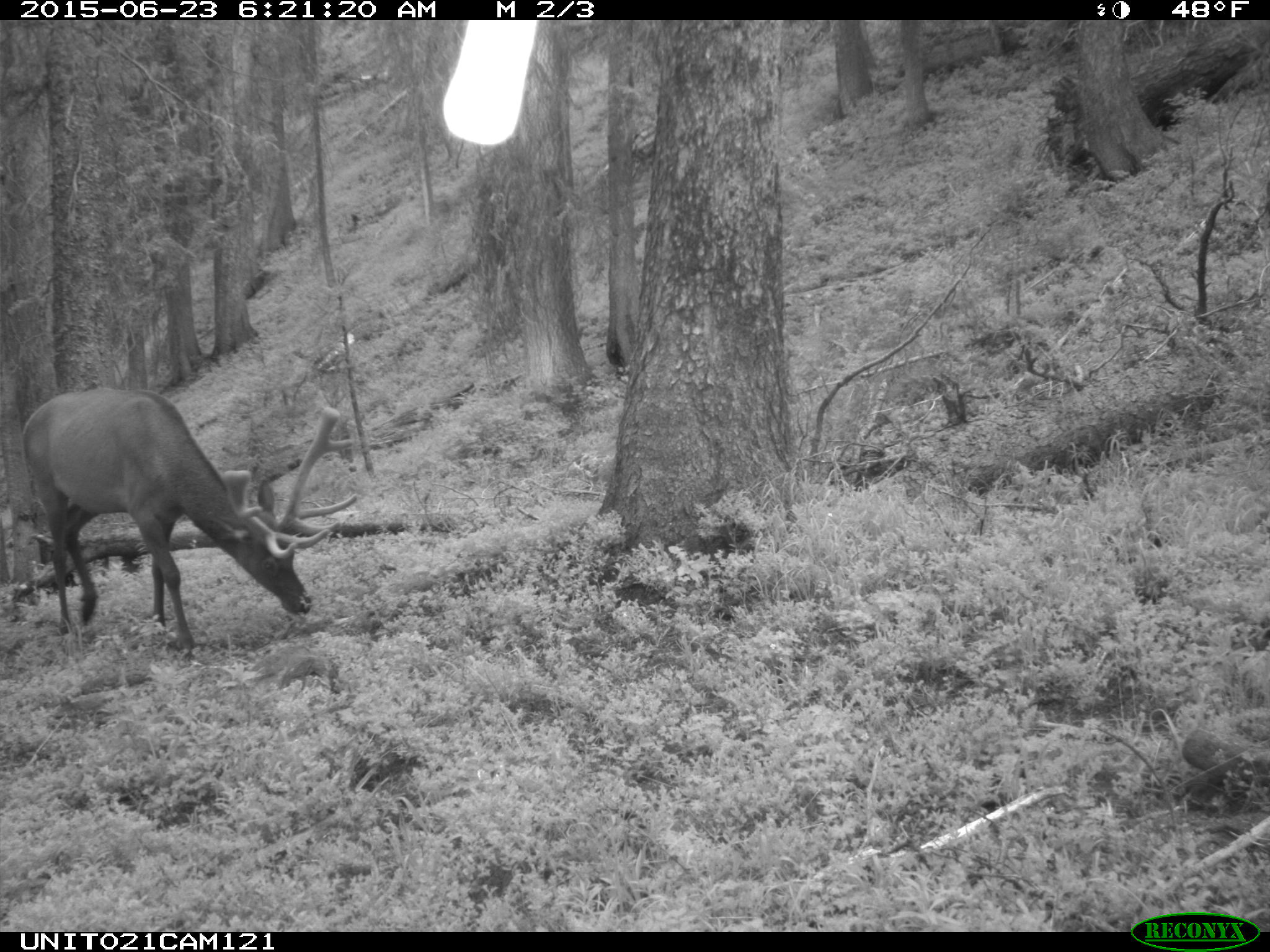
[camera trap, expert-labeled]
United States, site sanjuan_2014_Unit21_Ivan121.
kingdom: Animalia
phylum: Chordata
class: Mammalia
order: Artiodactyla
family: Cervidae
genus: Cervus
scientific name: Cervus elaphus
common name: red deer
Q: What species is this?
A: Cervus elaphus (red deer).